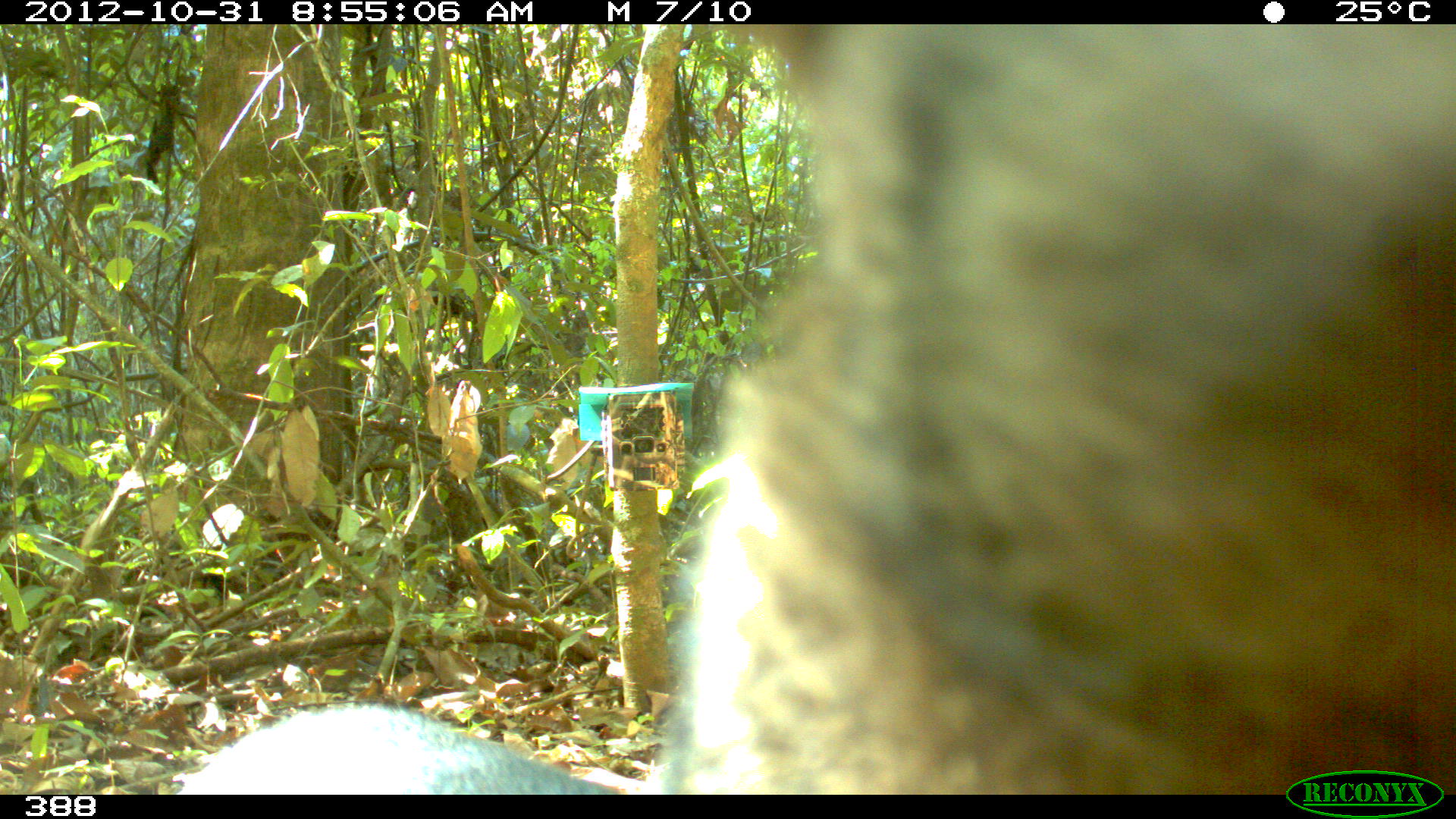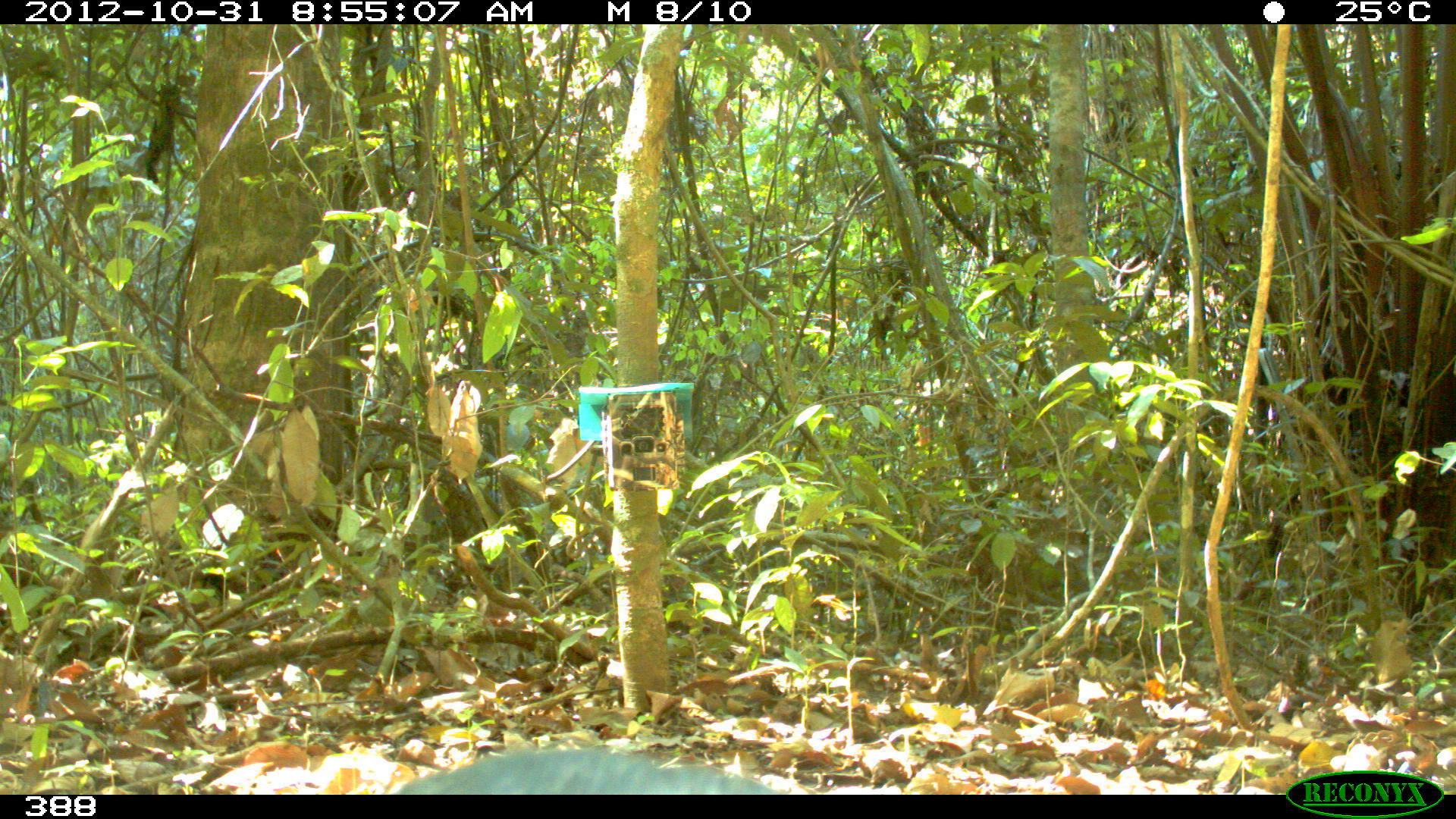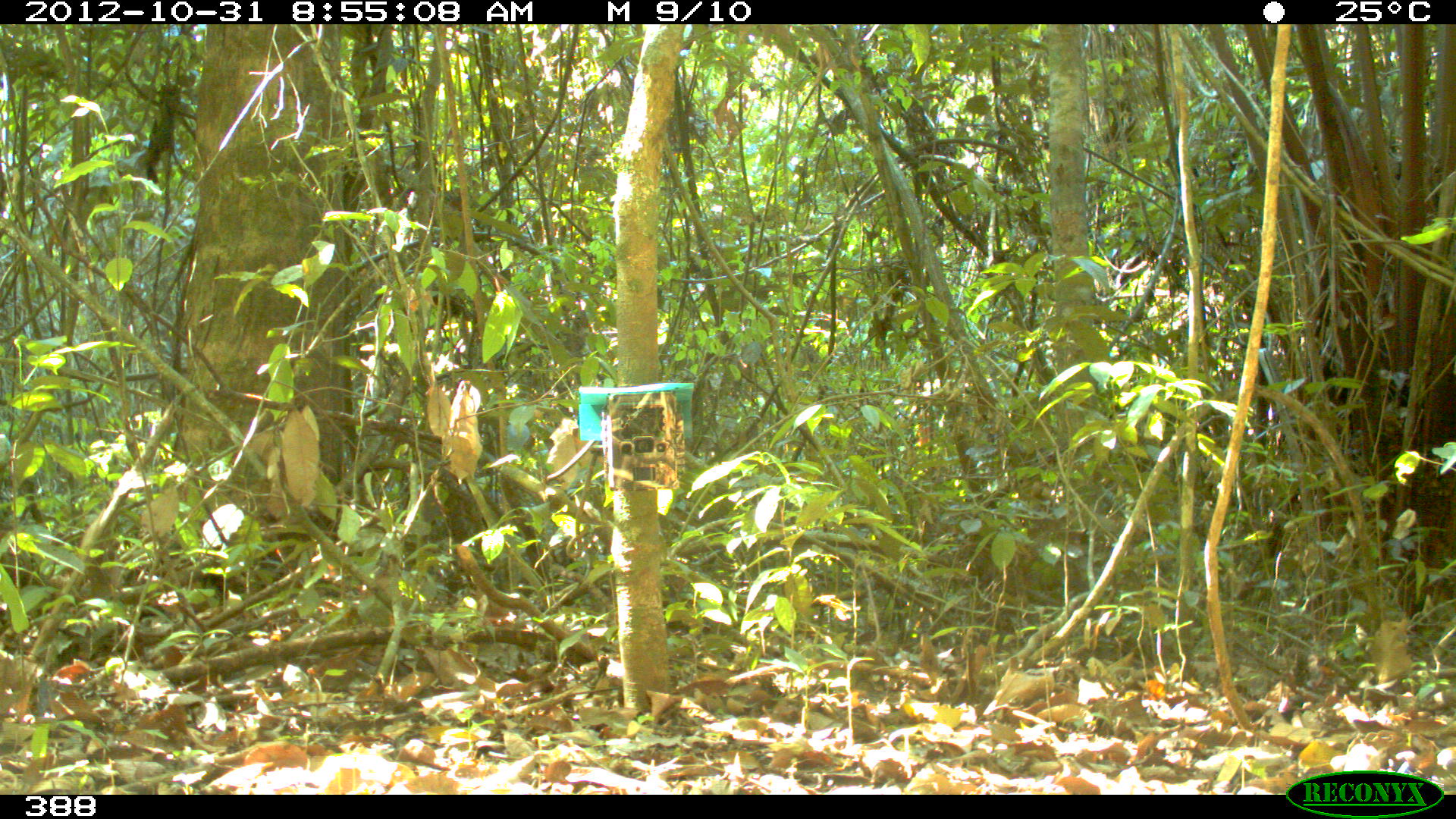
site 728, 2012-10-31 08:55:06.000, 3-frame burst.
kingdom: Animalia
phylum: Chordata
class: Mammalia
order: Carnivora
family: Canidae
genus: Atelocynus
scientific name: Atelocynus microtis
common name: short-eared dog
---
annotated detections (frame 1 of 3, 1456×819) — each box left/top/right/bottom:
atelocynus microtis: 175/23/1456/793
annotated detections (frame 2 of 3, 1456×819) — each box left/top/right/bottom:
atelocynus microtis: 391/745/796/793